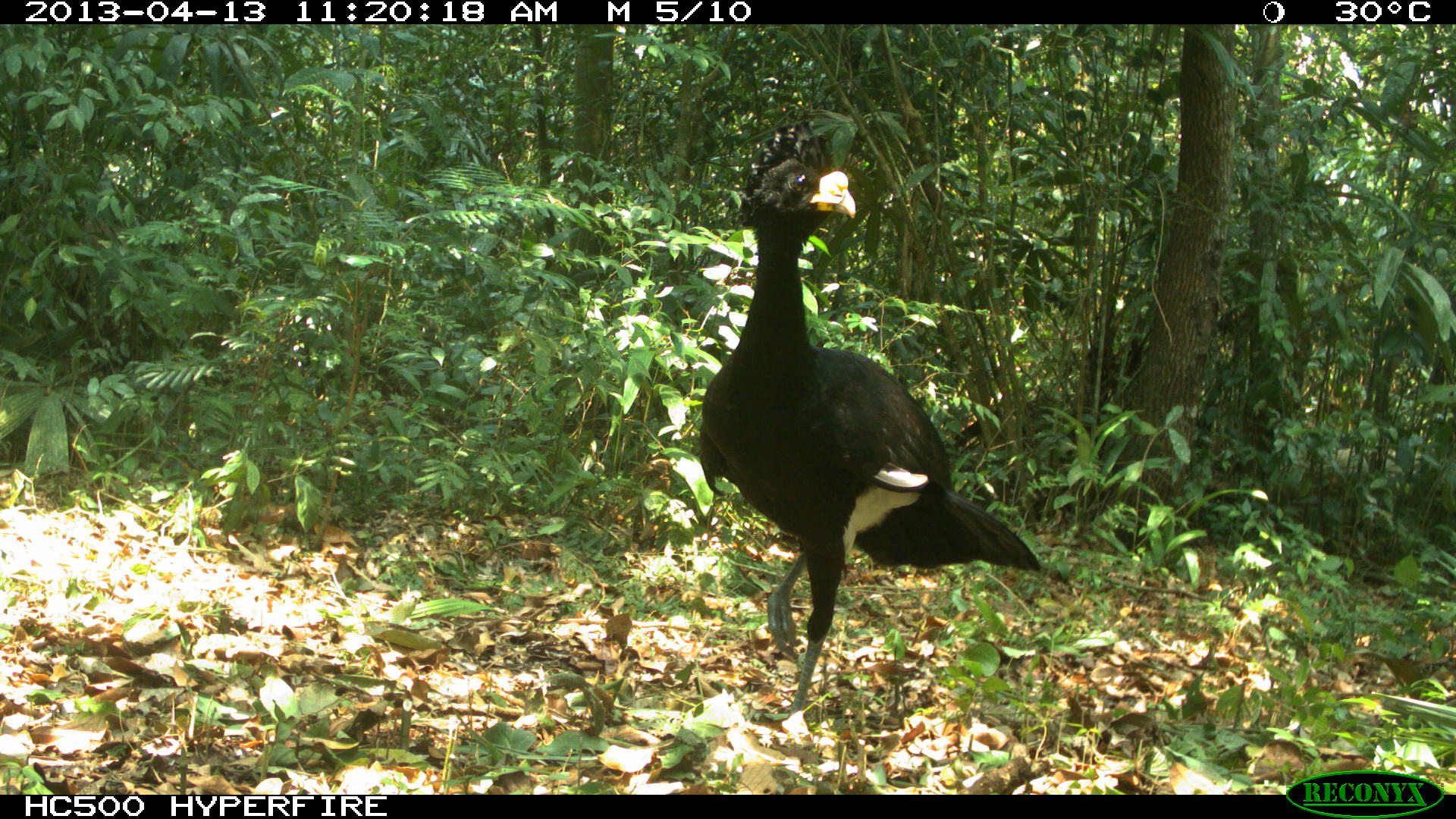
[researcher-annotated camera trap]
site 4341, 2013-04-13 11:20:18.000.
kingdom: Animalia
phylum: Chordata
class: Aves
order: Galliformes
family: Cracidae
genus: Crax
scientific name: Crax rubra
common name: great curassow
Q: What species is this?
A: Crax rubra (great curassow).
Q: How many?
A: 1.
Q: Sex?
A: Male.